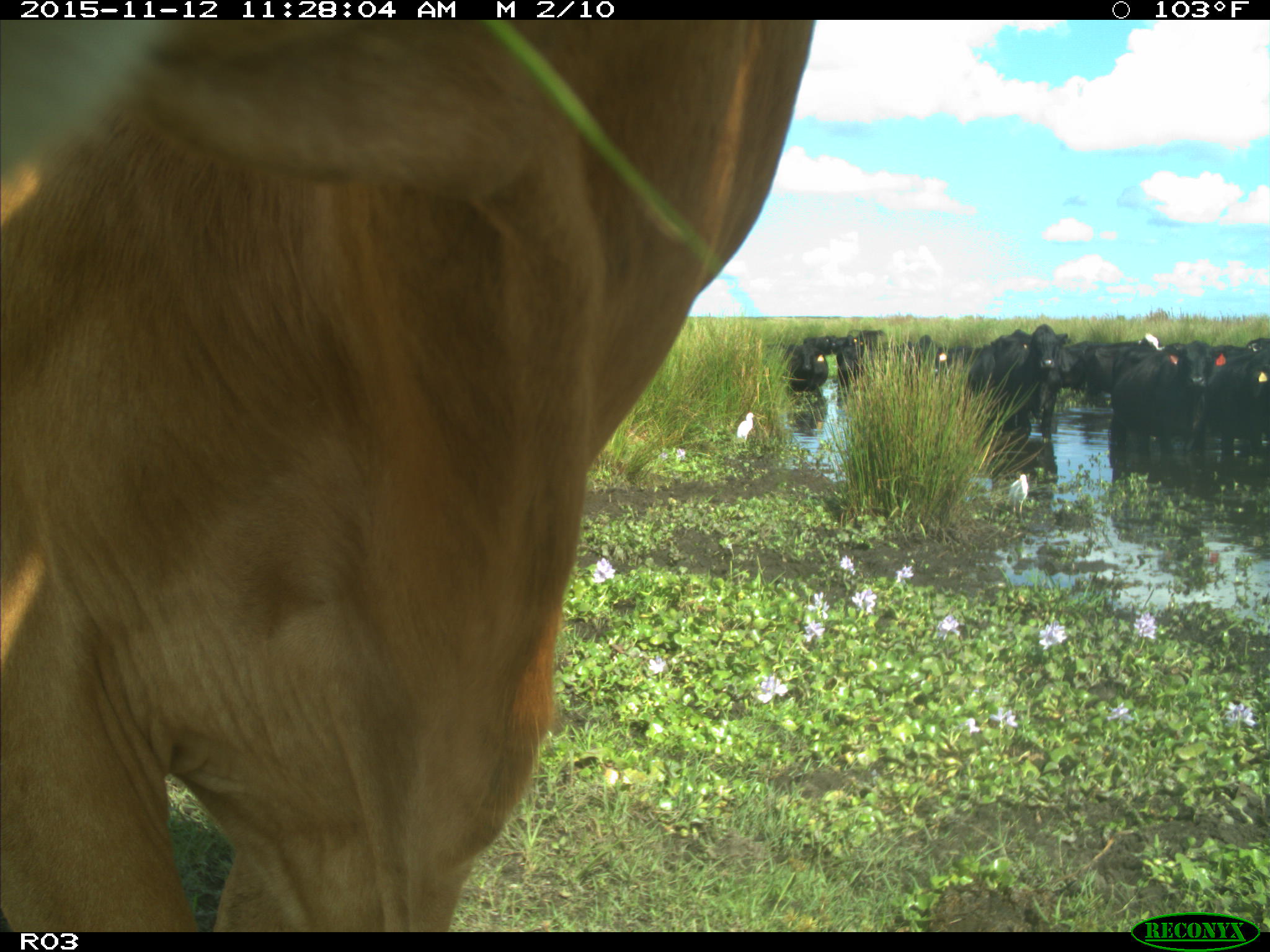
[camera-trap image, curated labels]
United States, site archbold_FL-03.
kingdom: Animalia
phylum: Chordata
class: Mammalia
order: Artiodactyla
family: Bovidae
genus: Bos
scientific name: Bos taurus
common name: domestic cow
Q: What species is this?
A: Bos taurus (domestic cow).